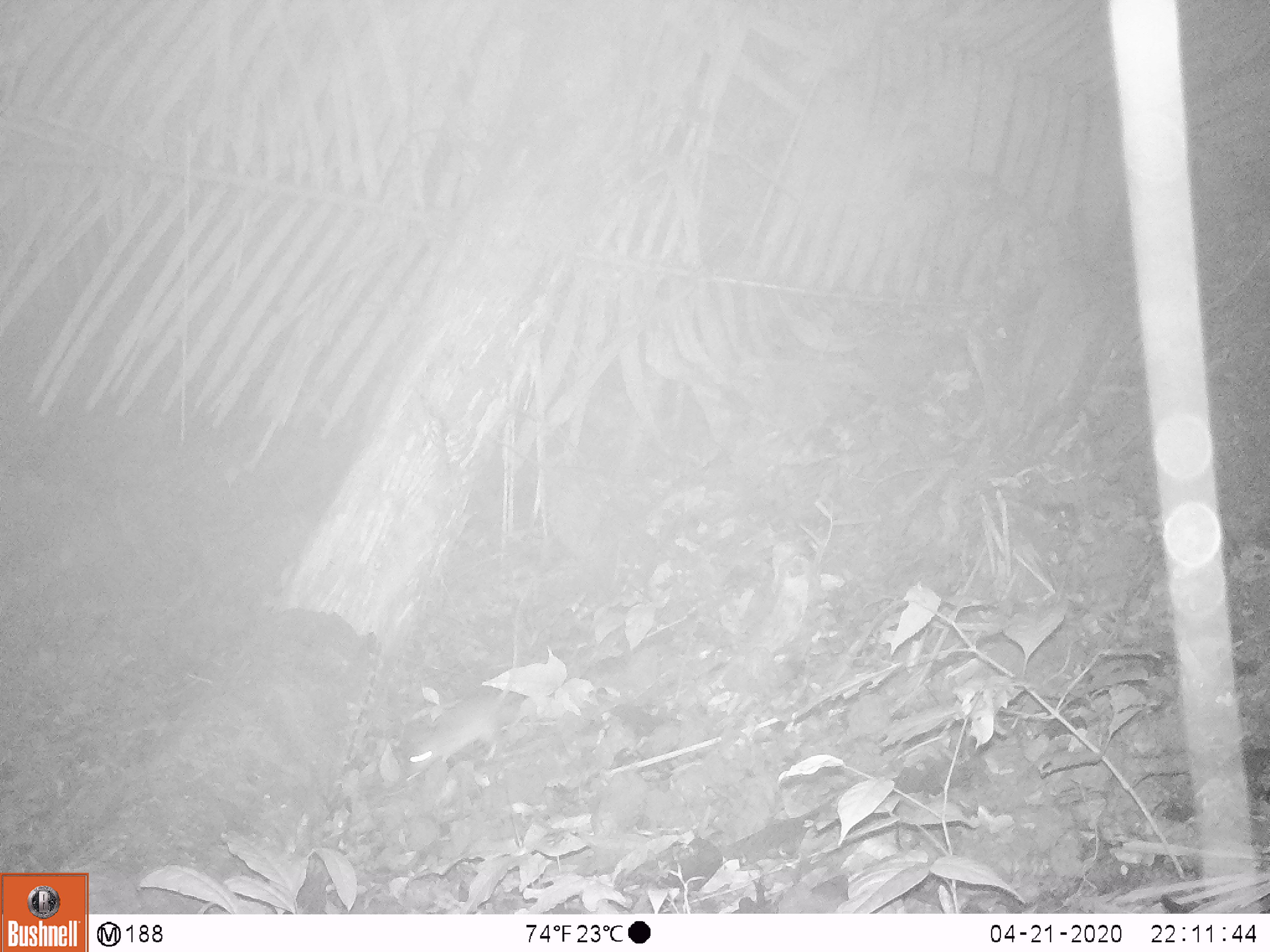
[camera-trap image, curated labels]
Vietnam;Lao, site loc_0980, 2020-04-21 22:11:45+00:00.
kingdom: Animalia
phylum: Chordata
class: Mammalia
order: Rodentia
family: Muridae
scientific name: Muridae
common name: old-world mice and rats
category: unidentified murid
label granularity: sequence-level